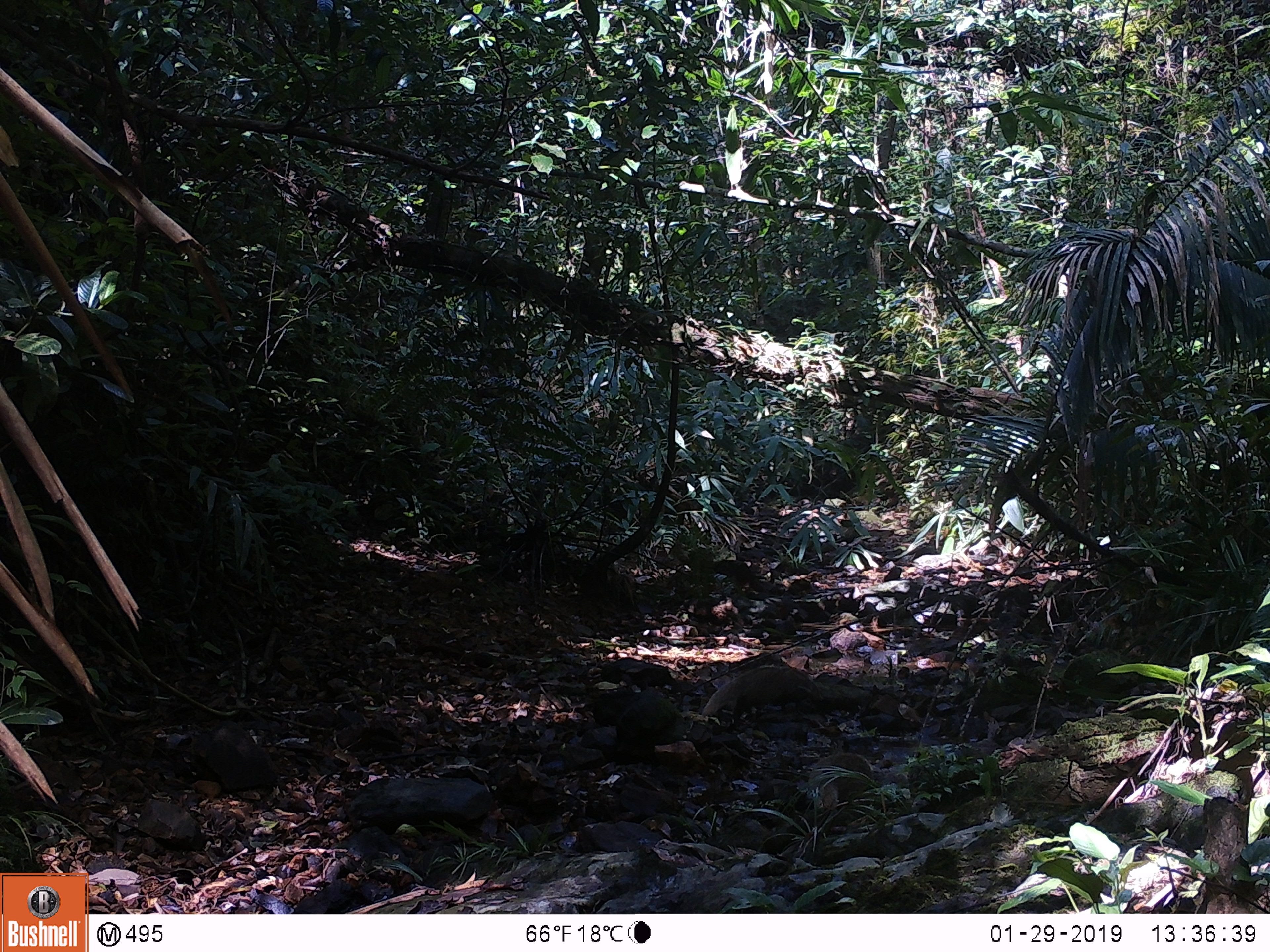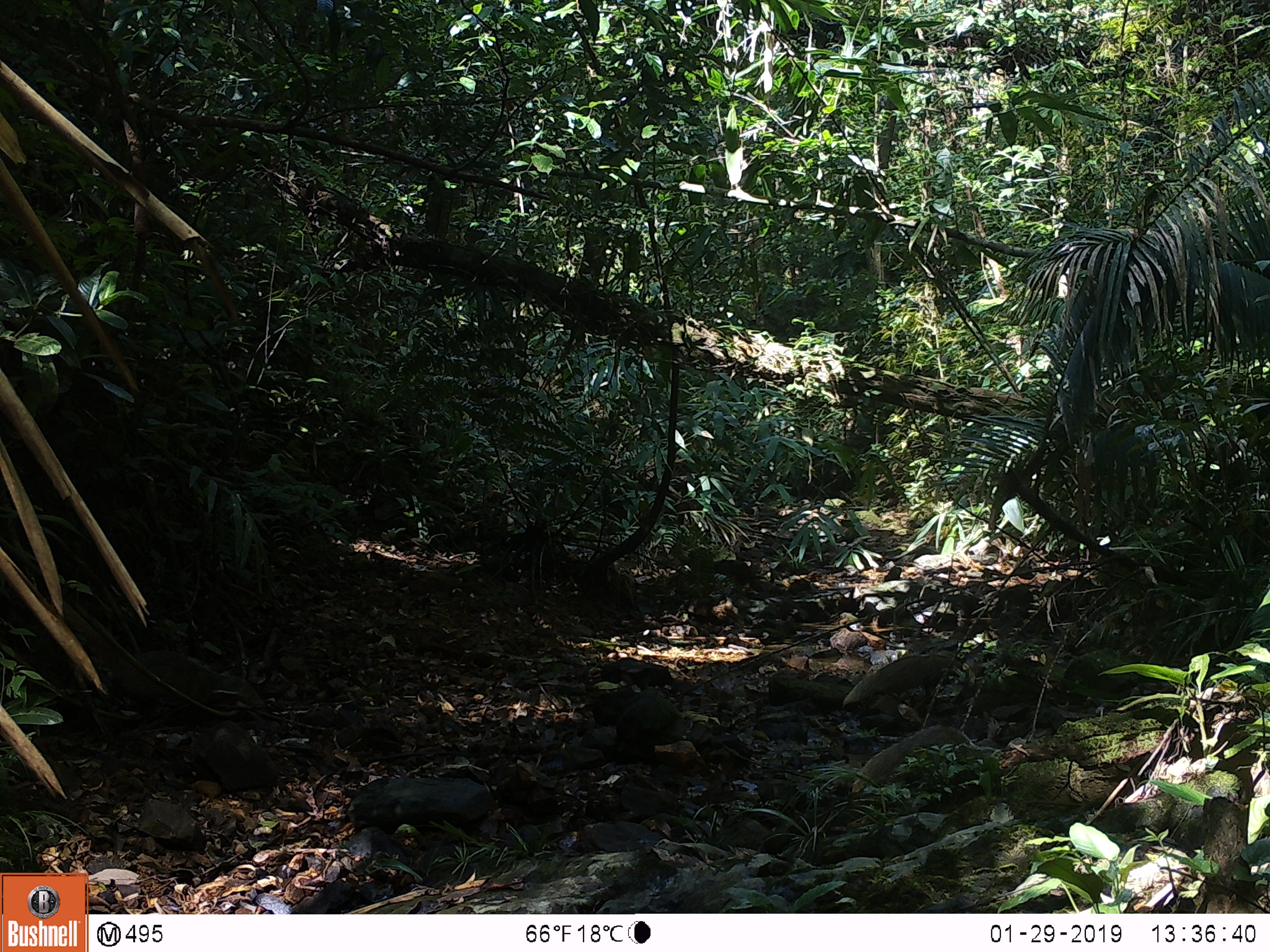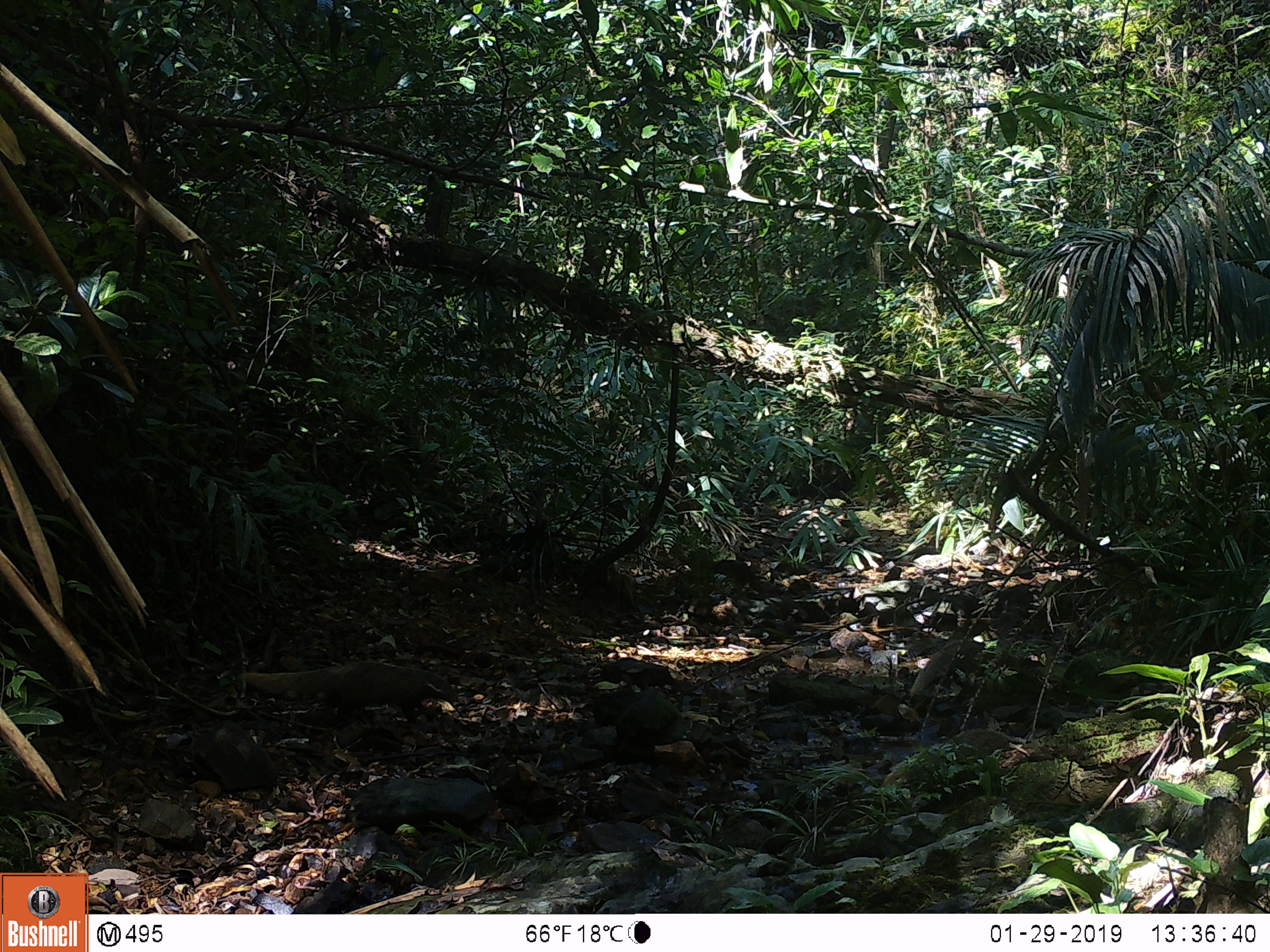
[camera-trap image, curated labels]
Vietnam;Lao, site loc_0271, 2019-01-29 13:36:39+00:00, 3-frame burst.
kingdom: Animalia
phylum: Chordata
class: Mammalia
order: Carnivora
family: Herpestidae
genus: Urva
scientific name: Urva urva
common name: crab-eating mongoose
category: crab eating mongoose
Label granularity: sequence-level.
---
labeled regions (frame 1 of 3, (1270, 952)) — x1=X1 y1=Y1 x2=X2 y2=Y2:
crab eating mongoose: x1=701 y1=664 x2=825 y2=717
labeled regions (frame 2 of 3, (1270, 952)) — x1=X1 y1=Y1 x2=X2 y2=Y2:
crab eating mongoose: x1=48 y1=597 x2=268 y2=713; x1=850 y1=724 x2=1002 y2=792; x1=841 y1=652 x2=986 y2=707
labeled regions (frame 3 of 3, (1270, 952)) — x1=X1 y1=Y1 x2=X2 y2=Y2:
crab eating mongoose: x1=238 y1=659 x2=460 y2=729; x1=878 y1=728 x2=1013 y2=793; x1=908 y1=638 x2=985 y2=698